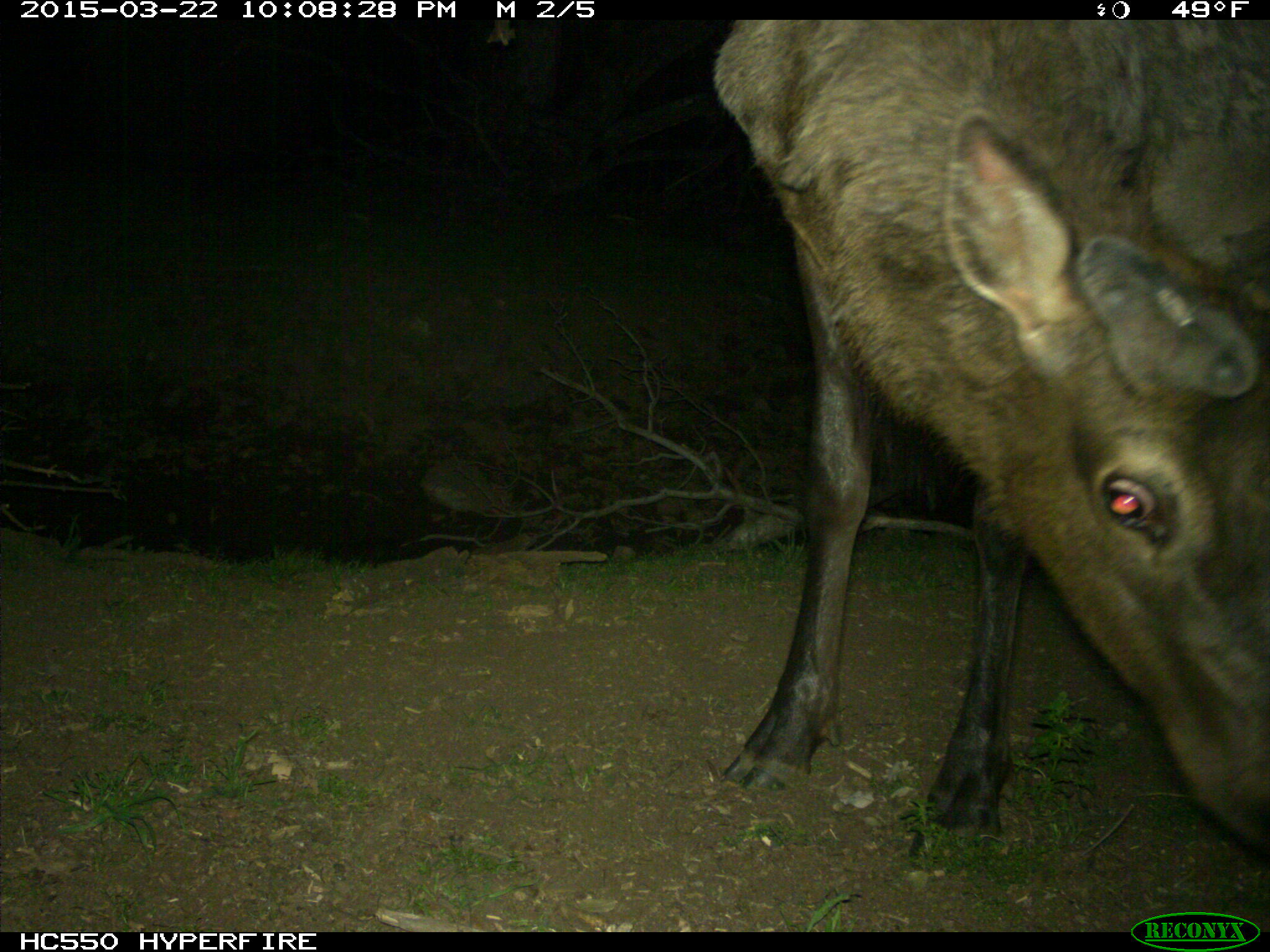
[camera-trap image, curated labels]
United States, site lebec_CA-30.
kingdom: Animalia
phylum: Chordata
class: Mammalia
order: Artiodactyla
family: Cervidae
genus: Cervus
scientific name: Cervus canadensis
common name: elk